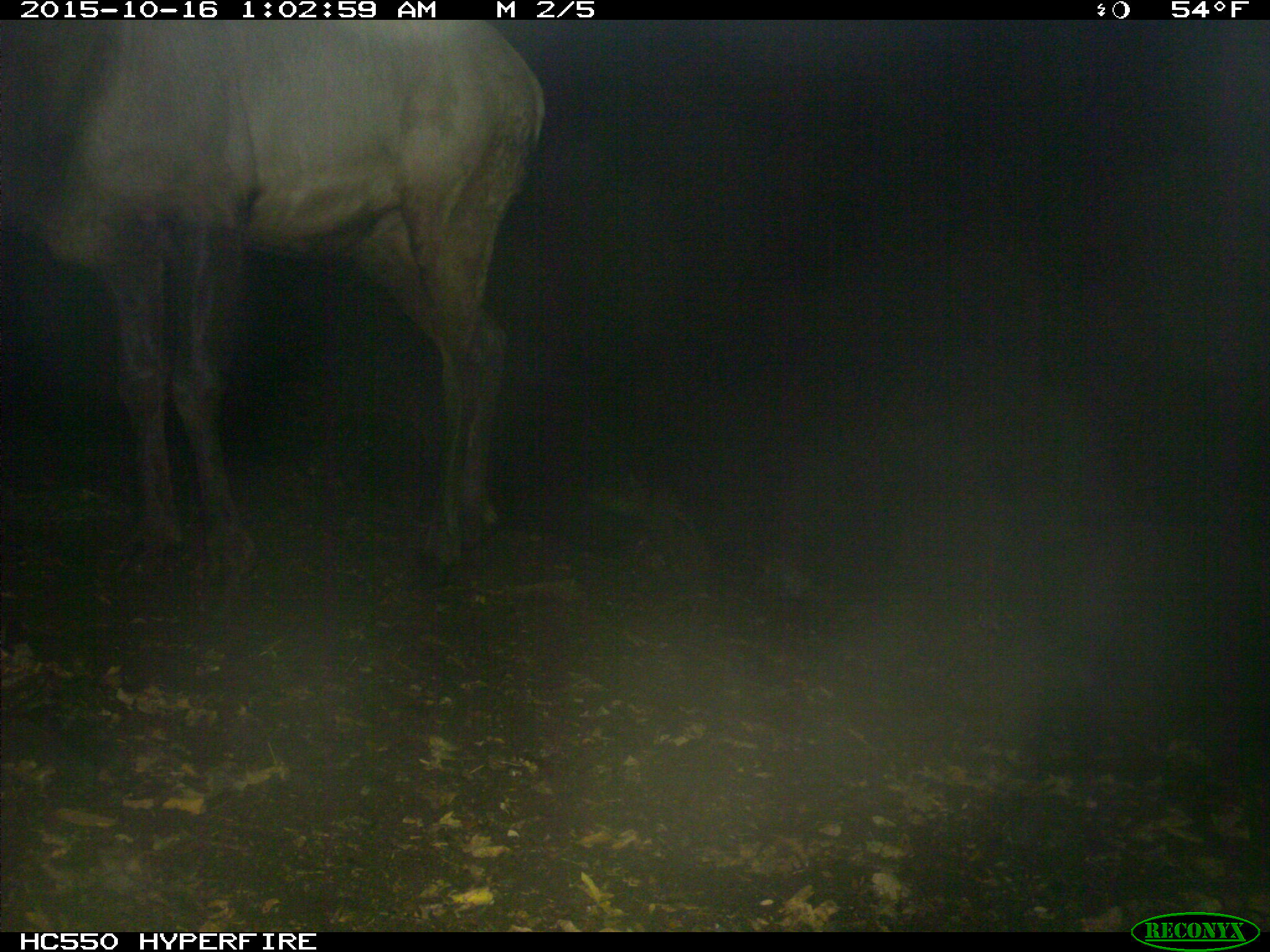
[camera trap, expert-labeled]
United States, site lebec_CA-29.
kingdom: Animalia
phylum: Chordata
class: Mammalia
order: Artiodactyla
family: Cervidae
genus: Cervus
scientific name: Cervus canadensis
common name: elk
Cervus canadensis (elk).